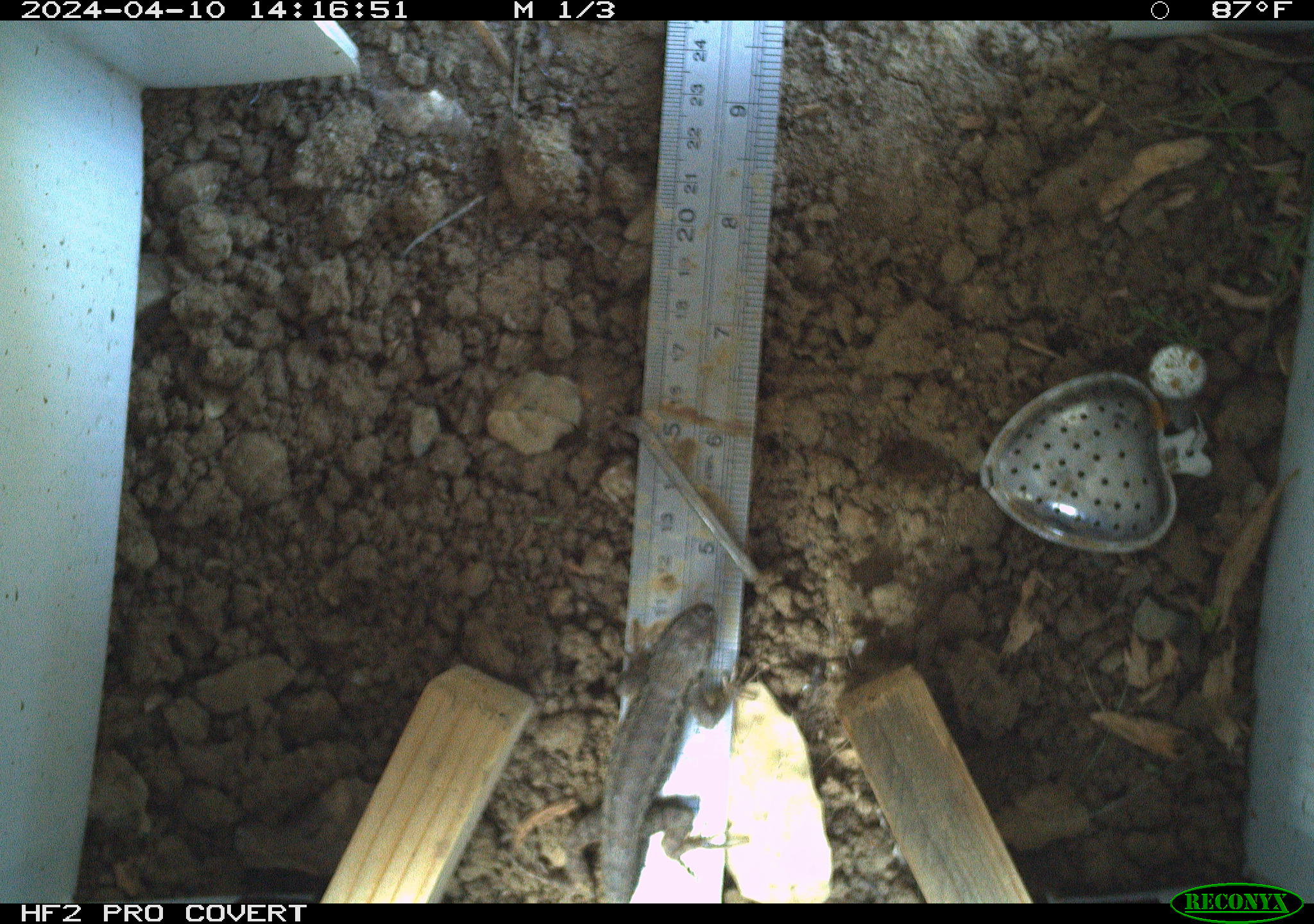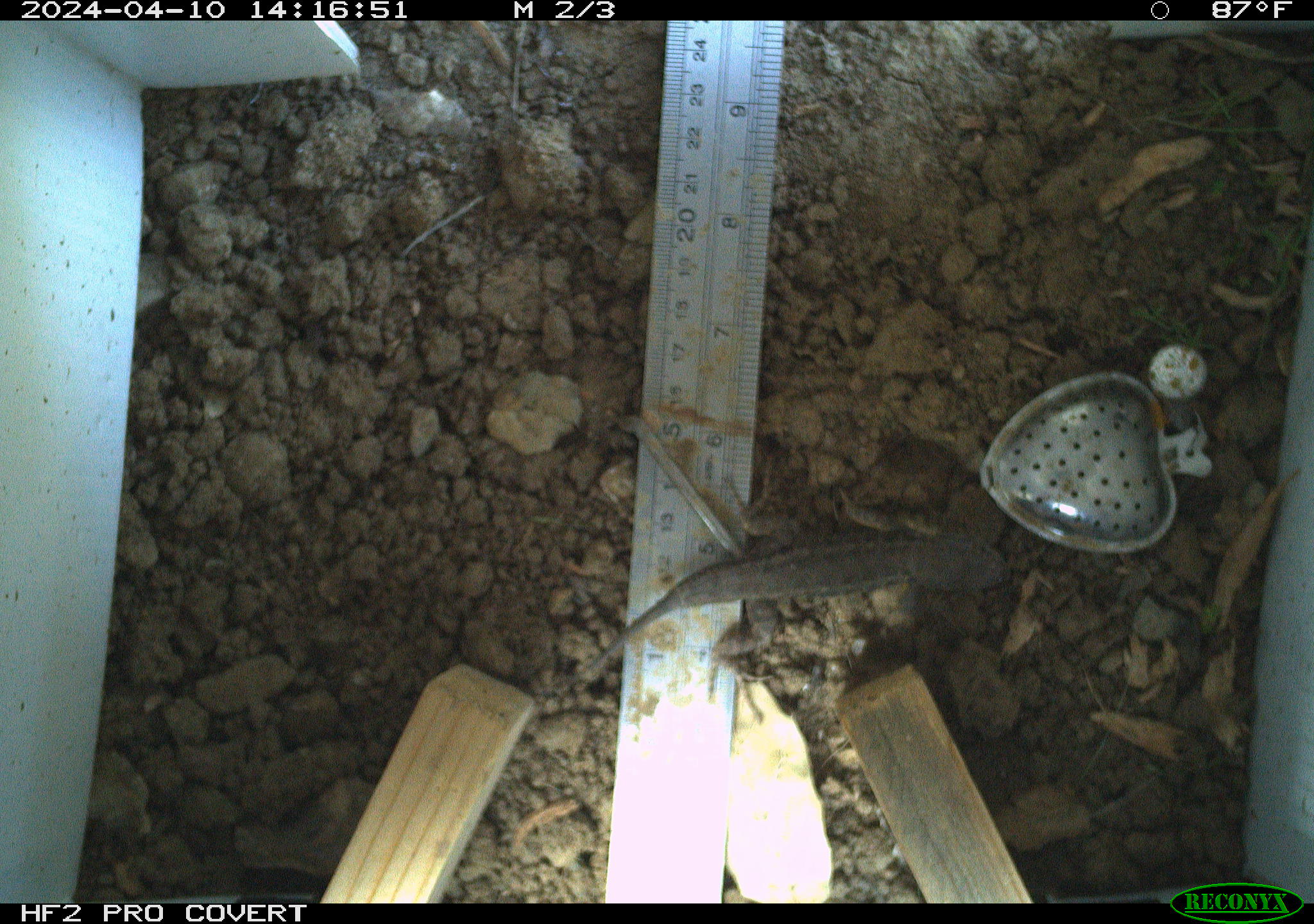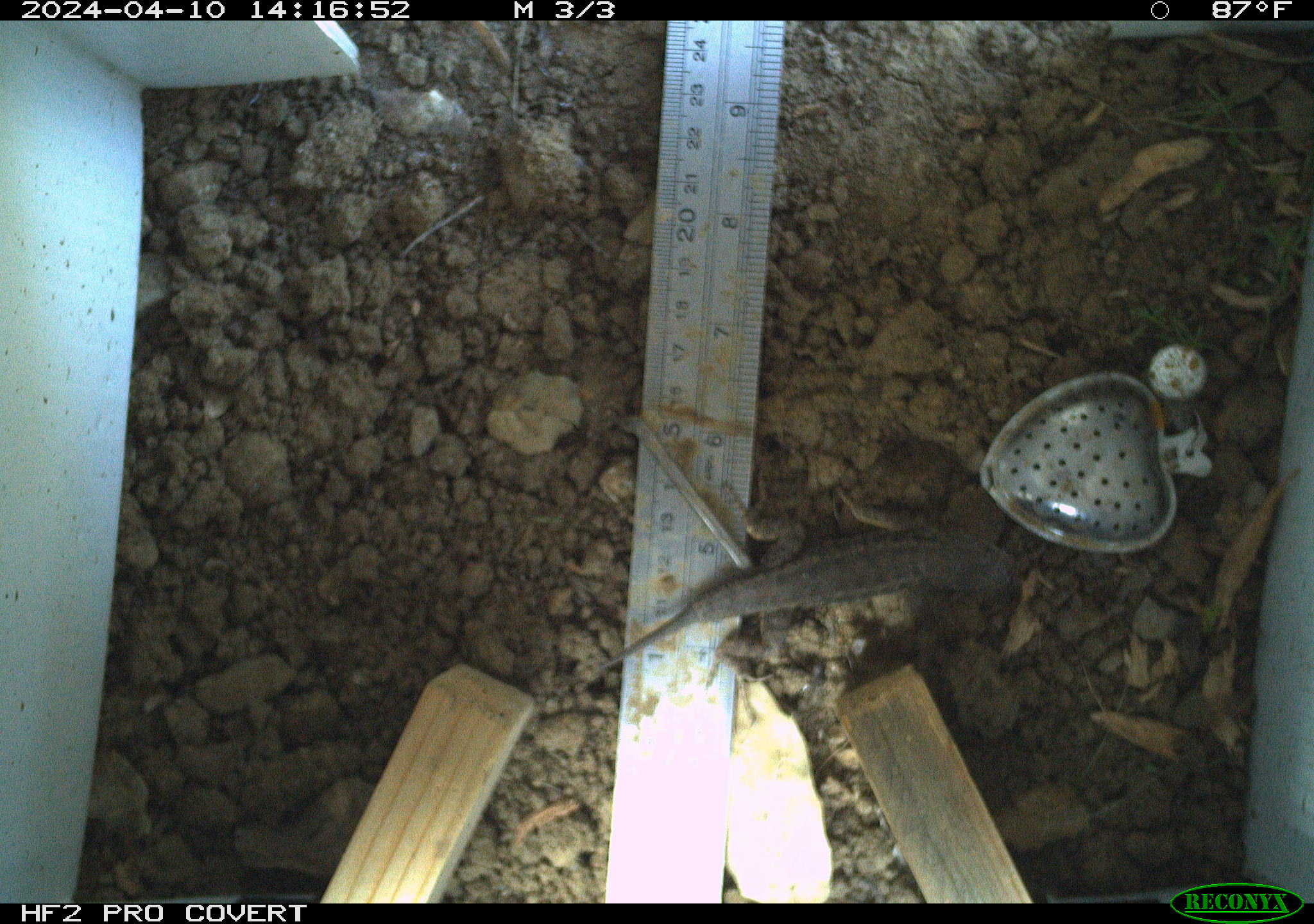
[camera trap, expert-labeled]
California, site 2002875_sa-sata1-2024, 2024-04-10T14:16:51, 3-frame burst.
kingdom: Animalia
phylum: Chordata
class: Reptilia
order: Squamata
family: Phrynosomatidae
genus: Sceloporus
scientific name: Sceloporus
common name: spiny lizards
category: sceloporus species